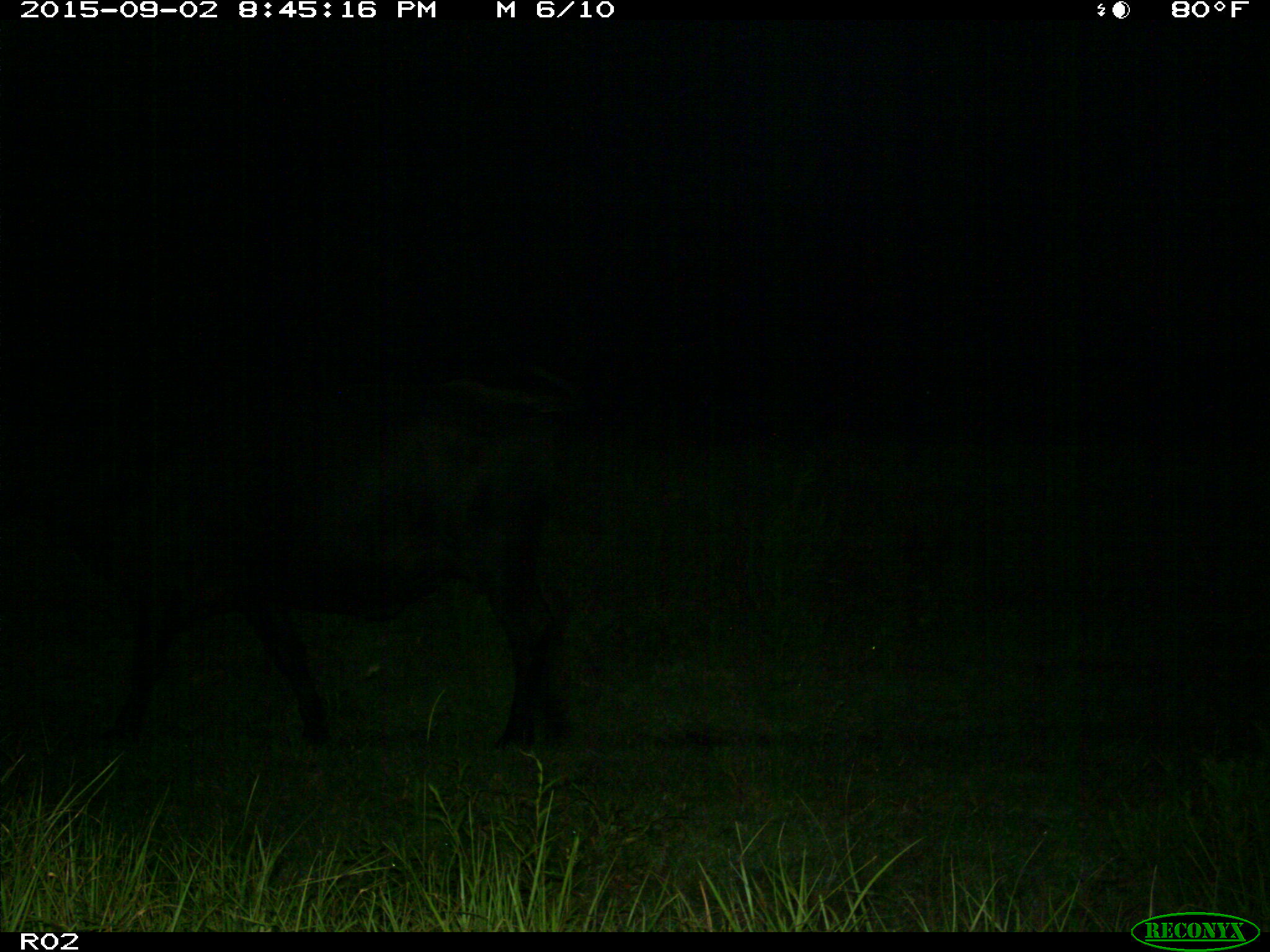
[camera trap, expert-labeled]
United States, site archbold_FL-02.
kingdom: Animalia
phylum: Chordata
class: Mammalia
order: Artiodactyla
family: Bovidae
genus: Bos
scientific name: Bos taurus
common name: domestic cow